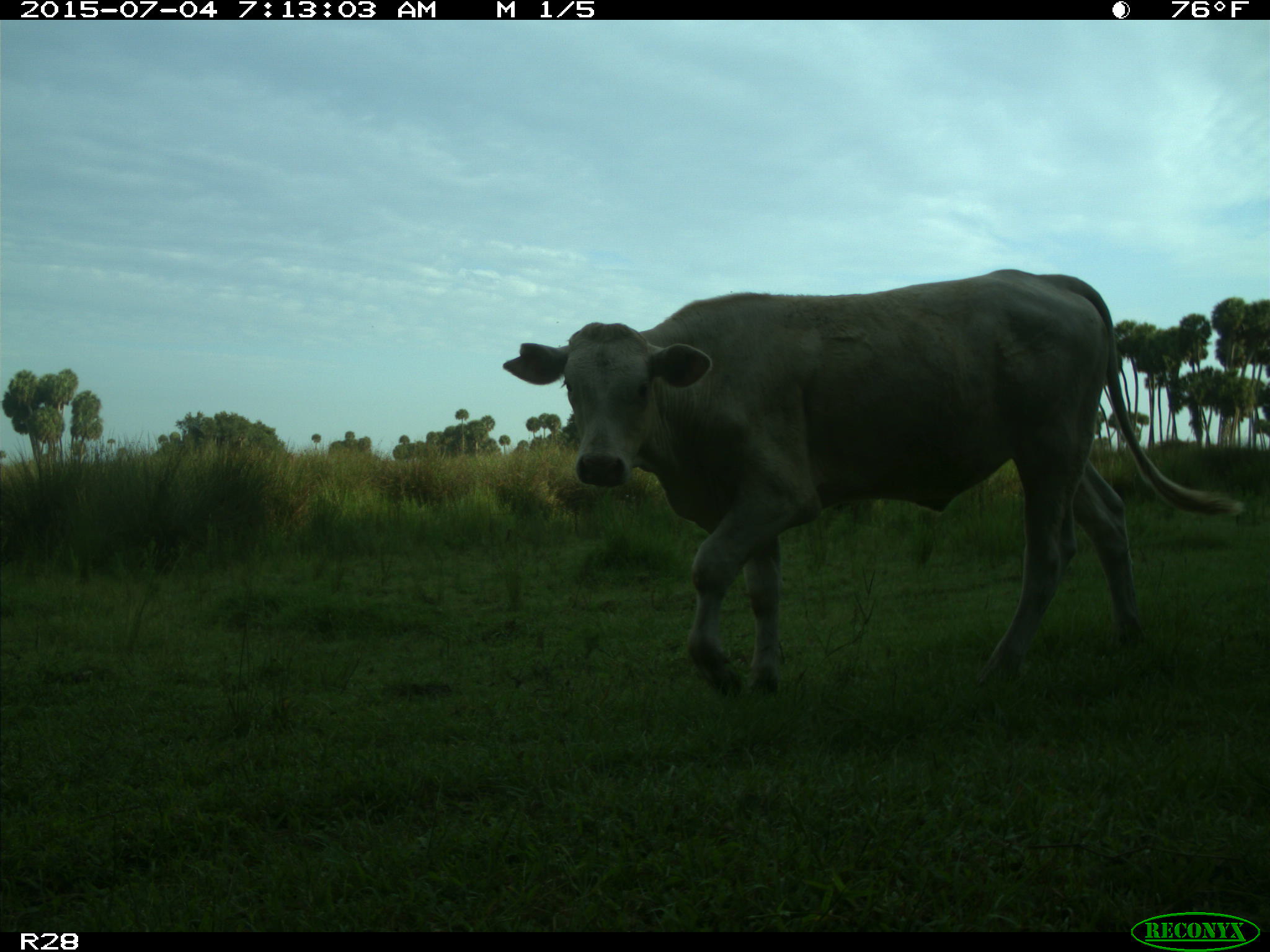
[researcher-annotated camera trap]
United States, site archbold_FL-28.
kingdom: Animalia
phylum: Chordata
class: Mammalia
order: Artiodactyla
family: Bovidae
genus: Bos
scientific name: Bos taurus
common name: domestic cow